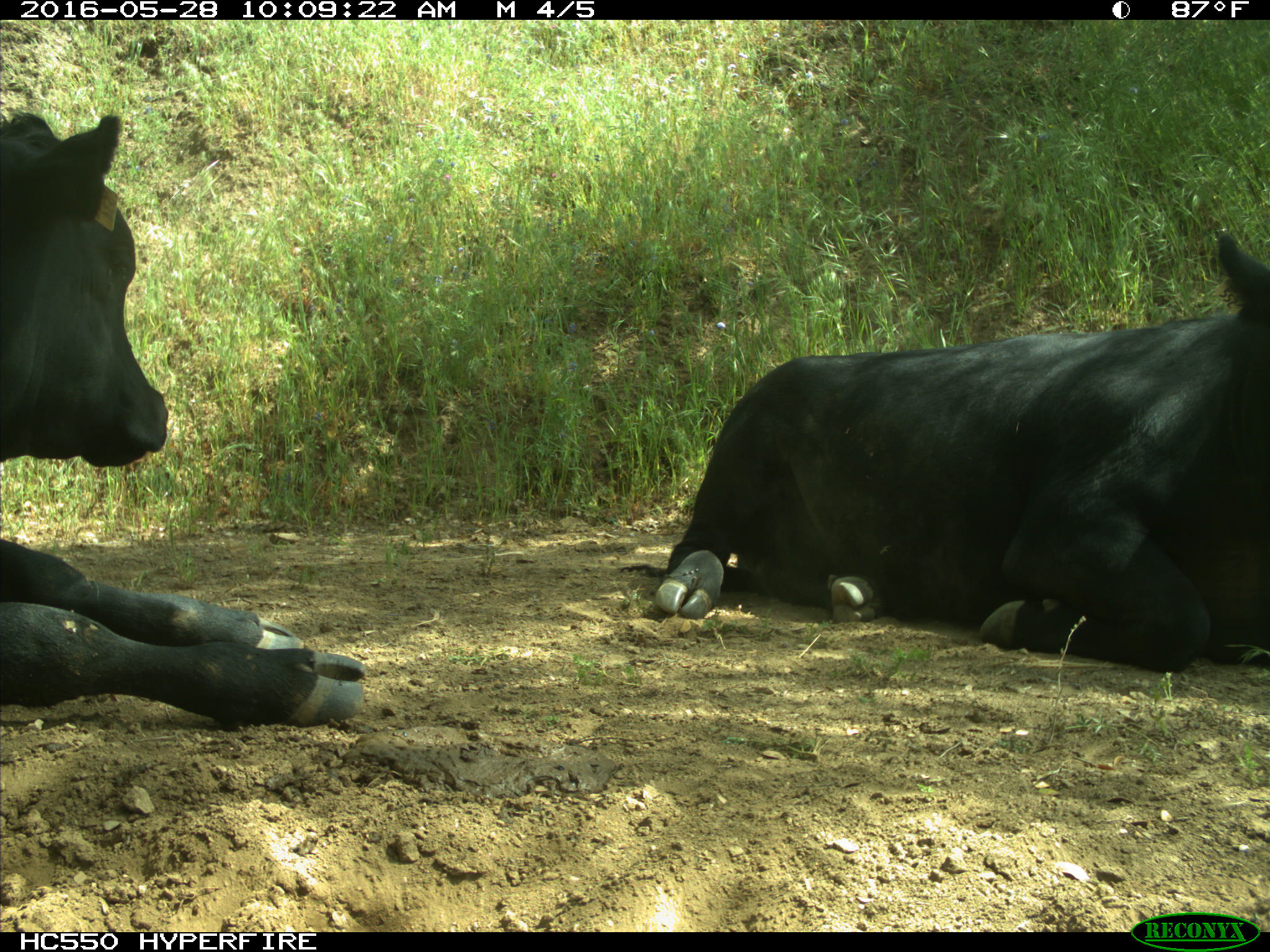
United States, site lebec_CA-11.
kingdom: Animalia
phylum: Chordata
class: Mammalia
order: Artiodactyla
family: Bovidae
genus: Bos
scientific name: Bos taurus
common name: domestic cow